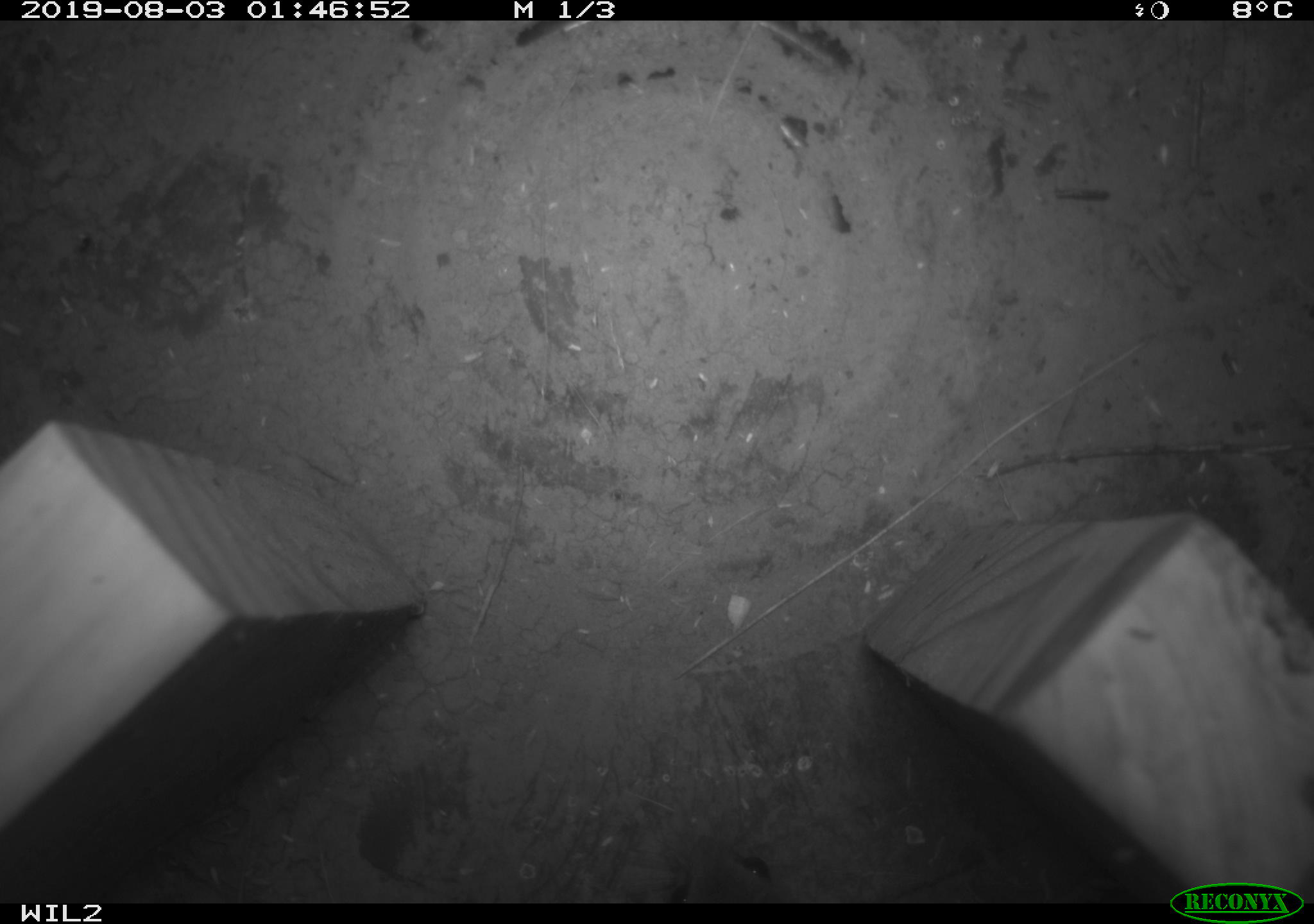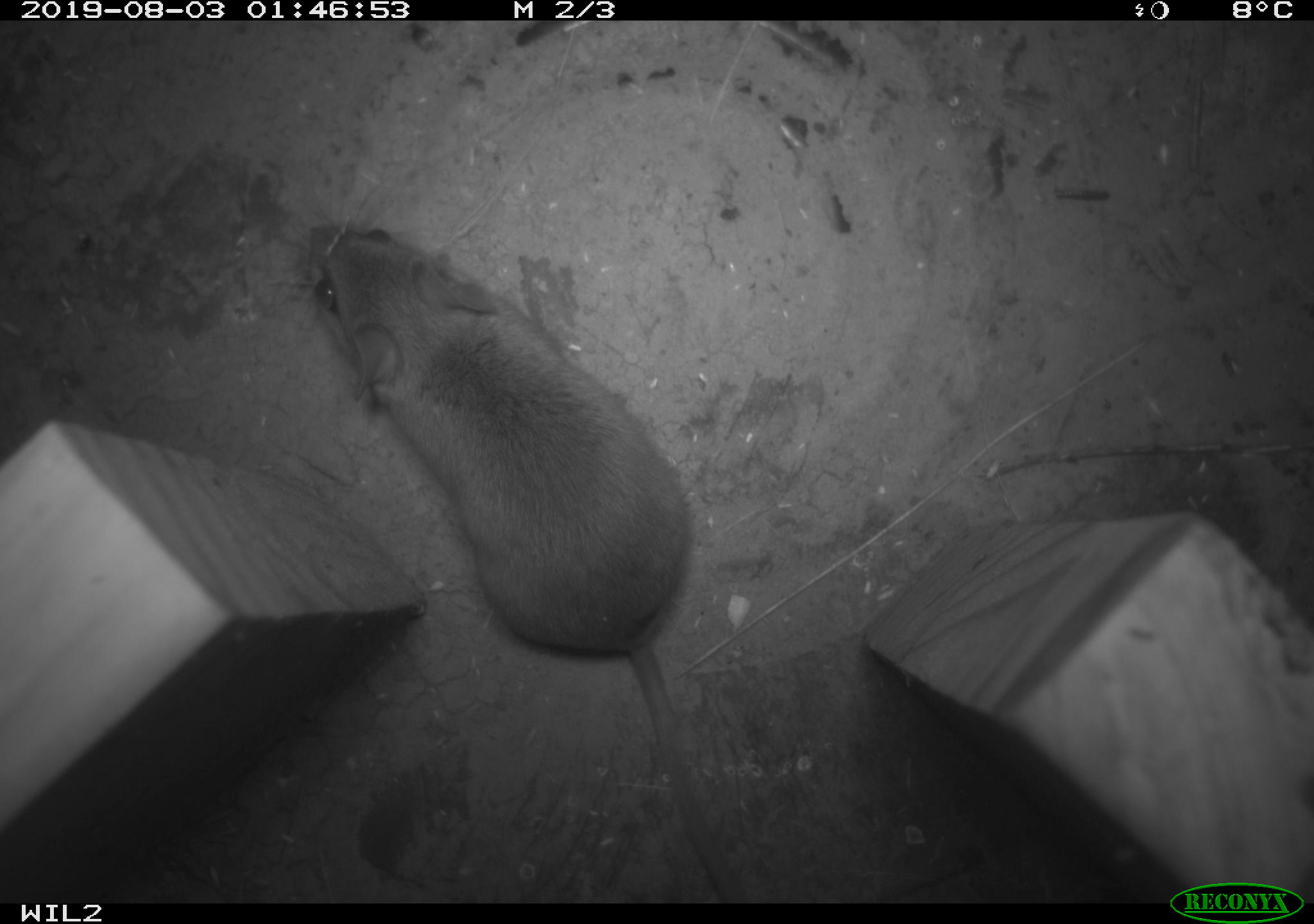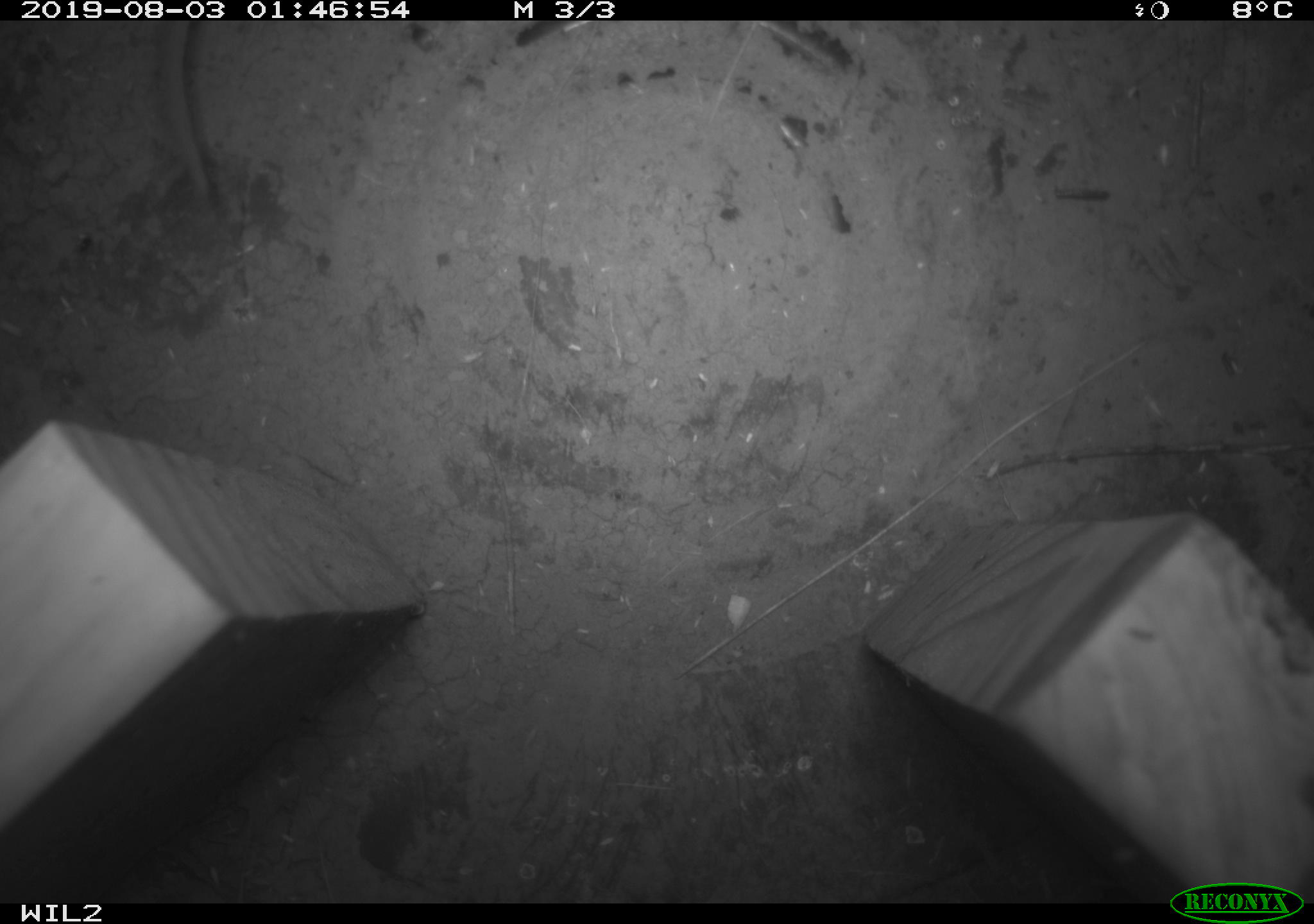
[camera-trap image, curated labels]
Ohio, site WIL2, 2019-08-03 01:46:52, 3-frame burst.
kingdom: Animalia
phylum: Chordata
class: Mammalia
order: Rodentia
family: Cricetidae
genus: Peromyscus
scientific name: Peromyscus leucopus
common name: white-footed mouse